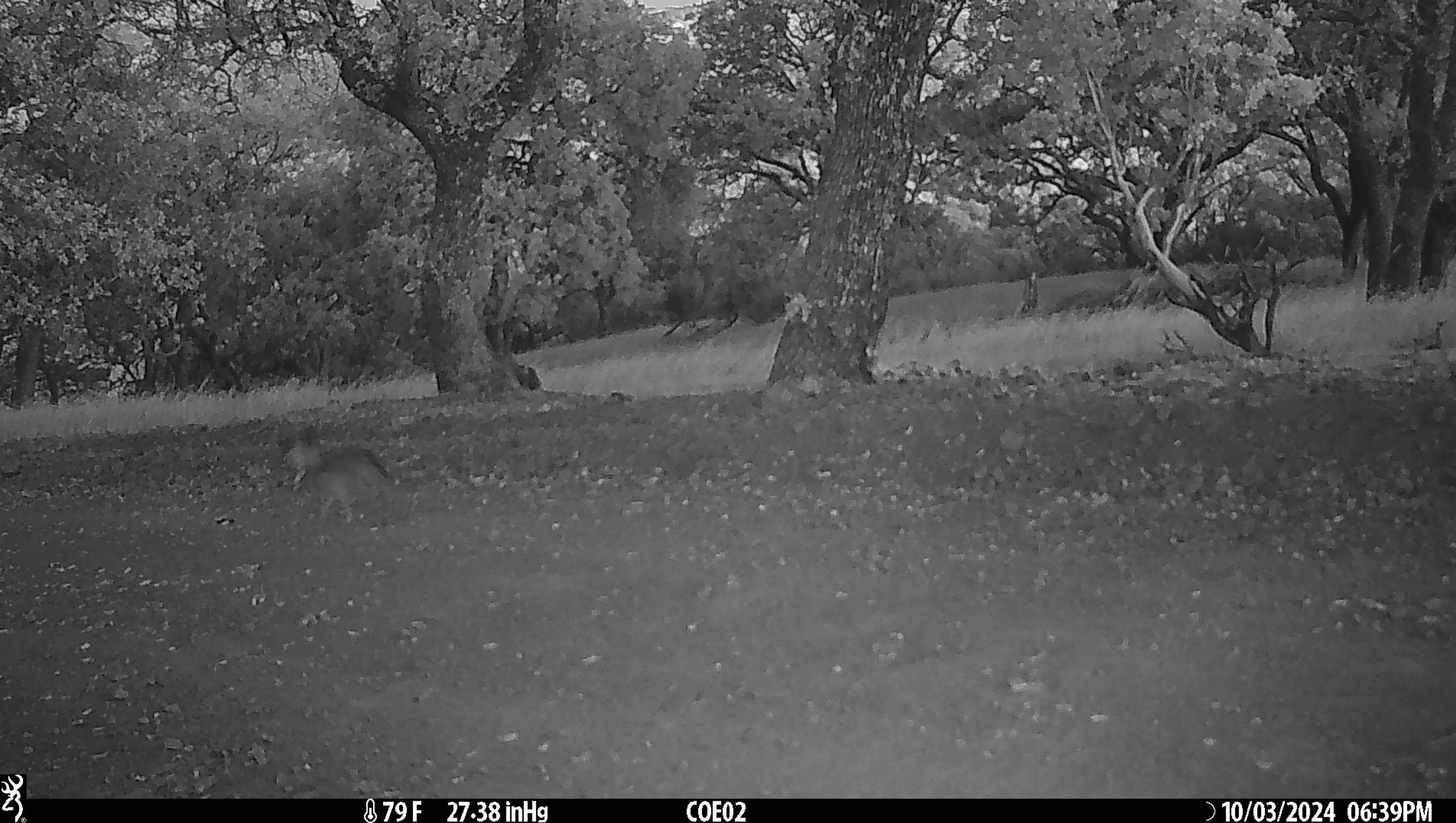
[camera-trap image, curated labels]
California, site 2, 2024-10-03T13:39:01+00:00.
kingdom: Animalia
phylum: Chordata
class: Mammalia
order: Lagomorpha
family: Leporidae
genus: Lepus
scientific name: Lepus californicus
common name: black-tailed jackrabbit